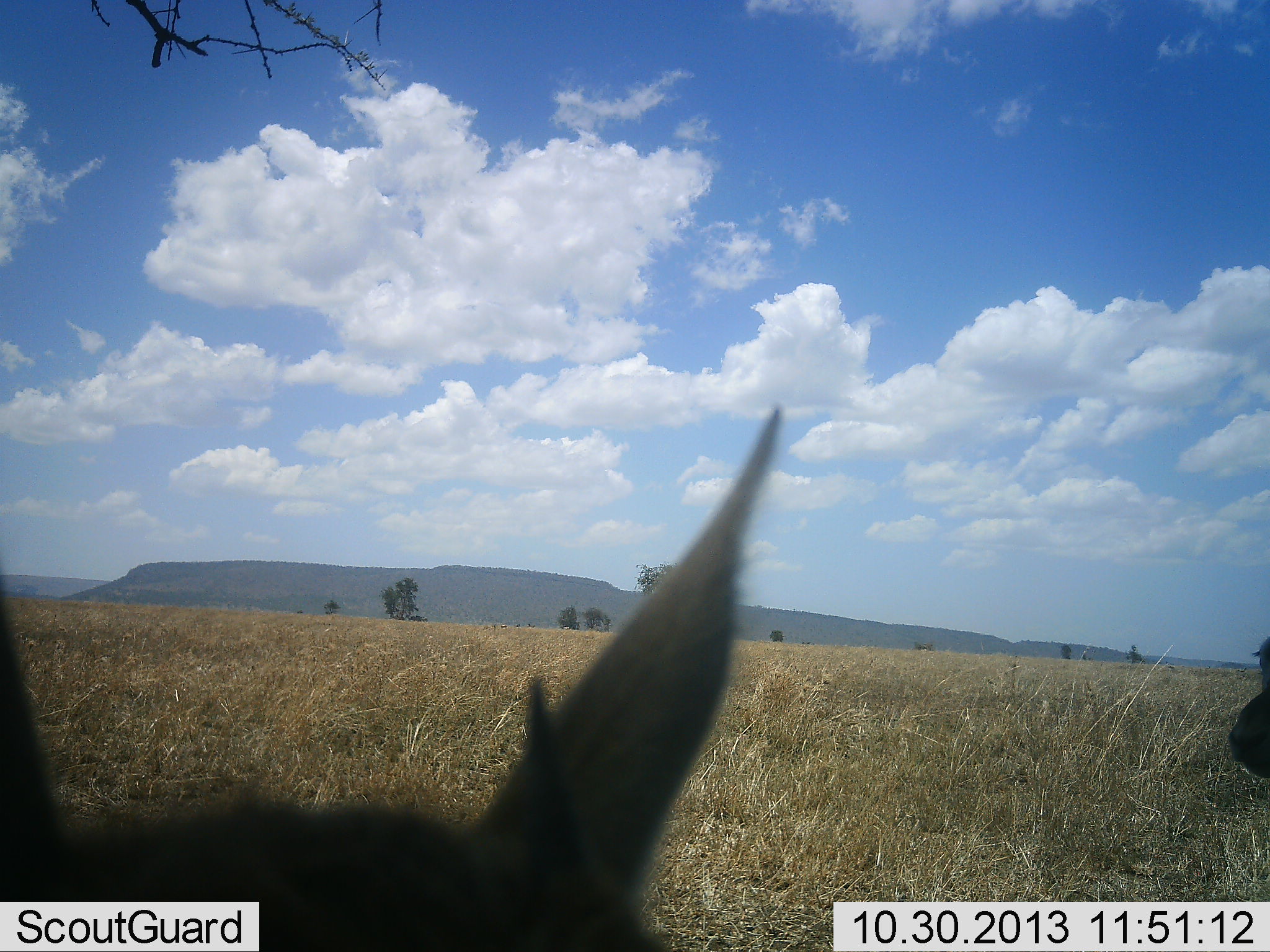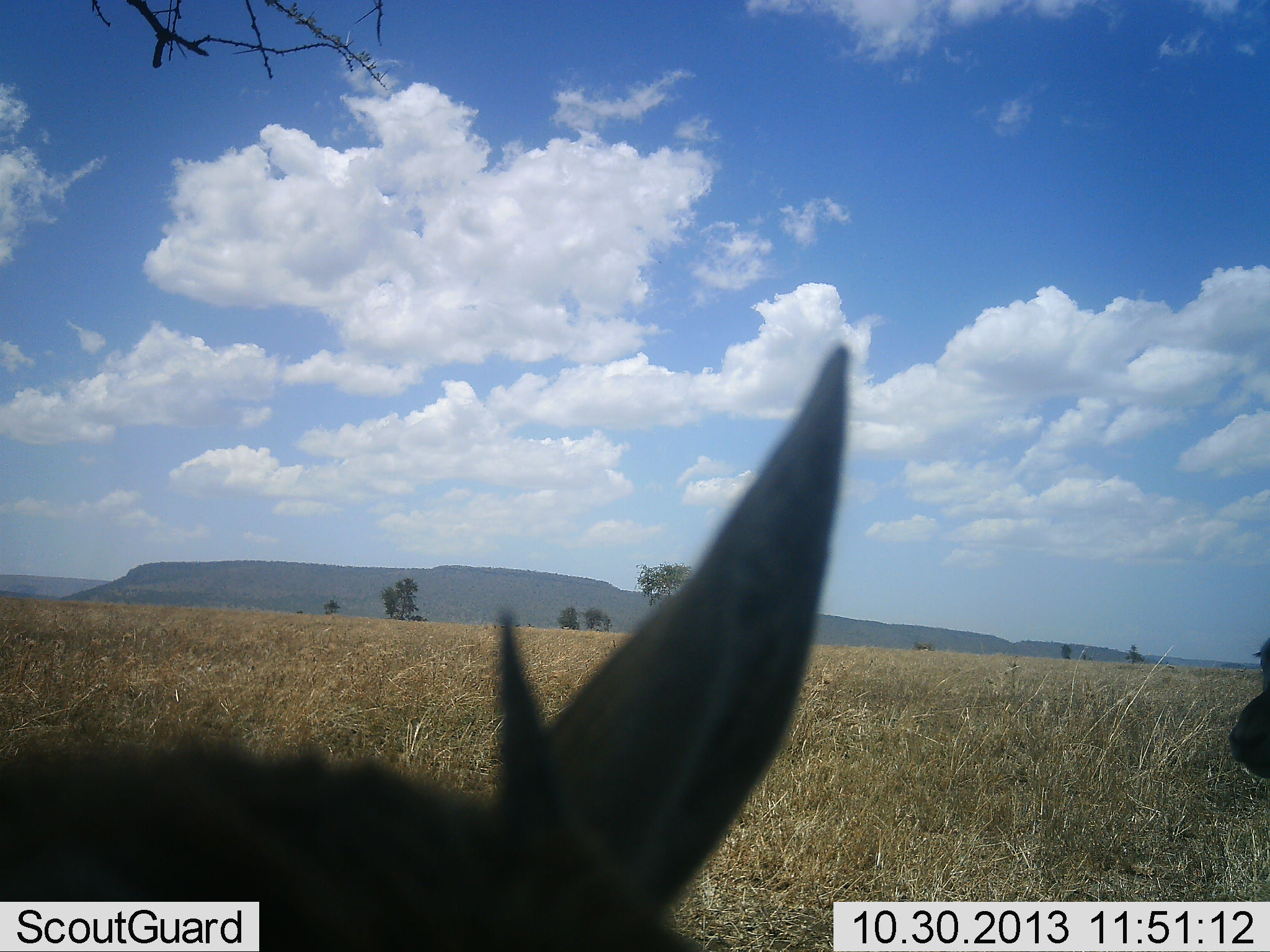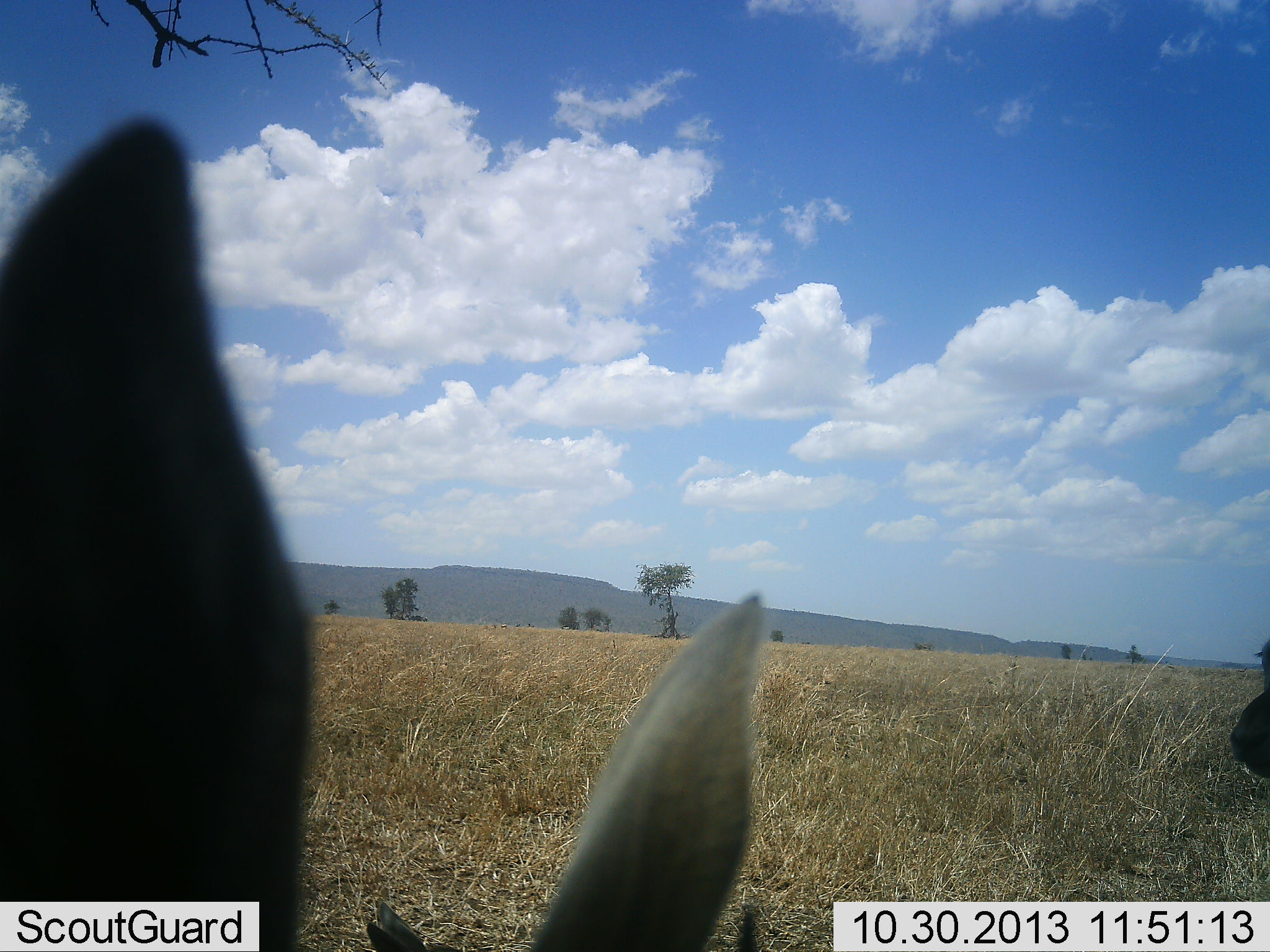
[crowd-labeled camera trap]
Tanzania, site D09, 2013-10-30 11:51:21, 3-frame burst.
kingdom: Animalia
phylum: Chordata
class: Mammalia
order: Artiodactyla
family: Bovidae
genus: Eudorcas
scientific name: Eudorcas thomsonii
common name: thomson's gazelle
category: gazellethomsons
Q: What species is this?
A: Gazellethomsons (thomson's gazelle) (Eudorcas thomsonii).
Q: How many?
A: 2.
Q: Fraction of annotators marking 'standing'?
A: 60%.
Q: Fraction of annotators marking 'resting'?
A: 20%.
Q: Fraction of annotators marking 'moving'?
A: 20%.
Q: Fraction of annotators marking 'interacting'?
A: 0%.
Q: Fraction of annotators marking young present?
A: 0%.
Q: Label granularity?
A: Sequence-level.